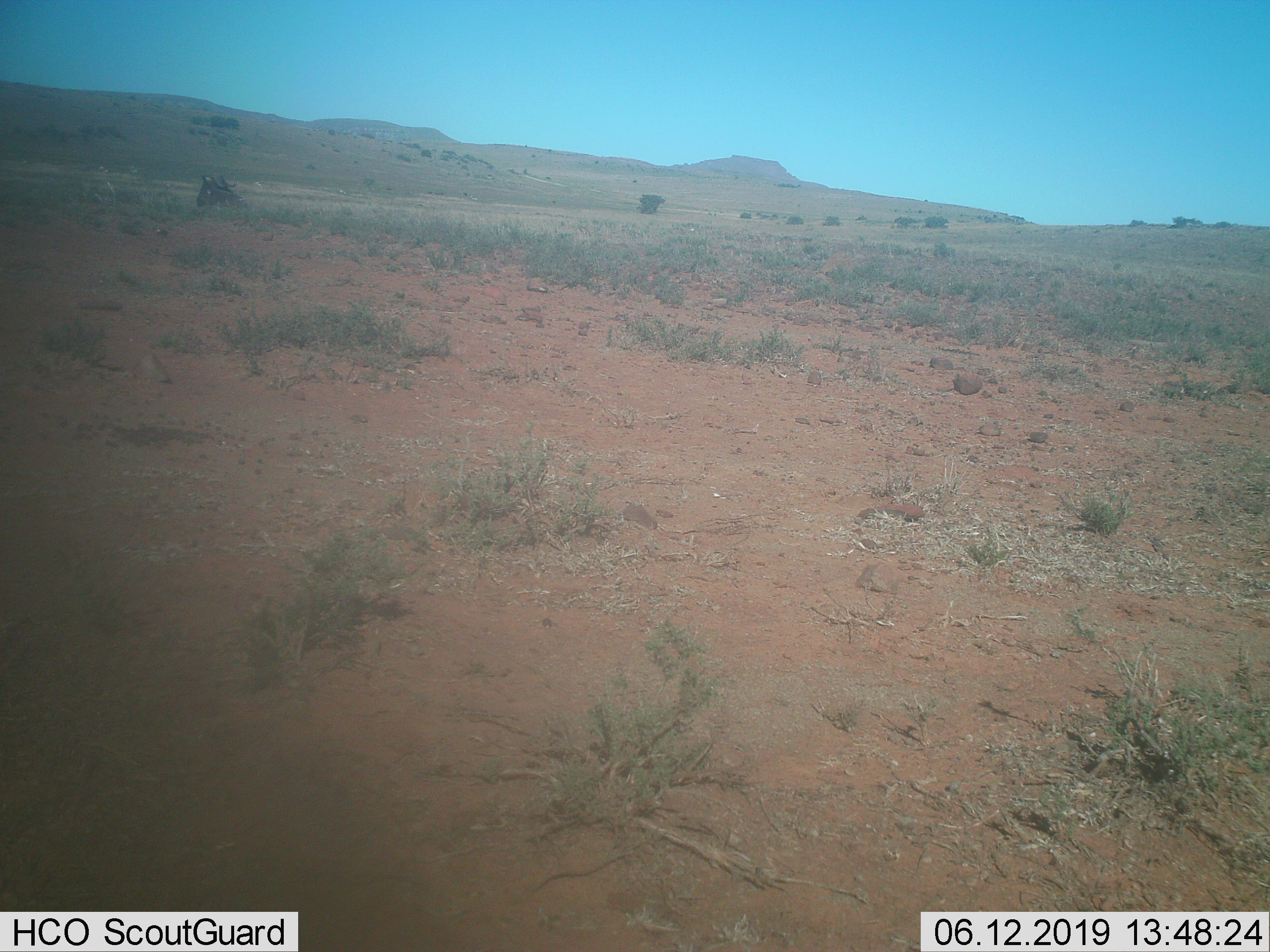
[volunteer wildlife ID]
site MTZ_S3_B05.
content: unidentified animal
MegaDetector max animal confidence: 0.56